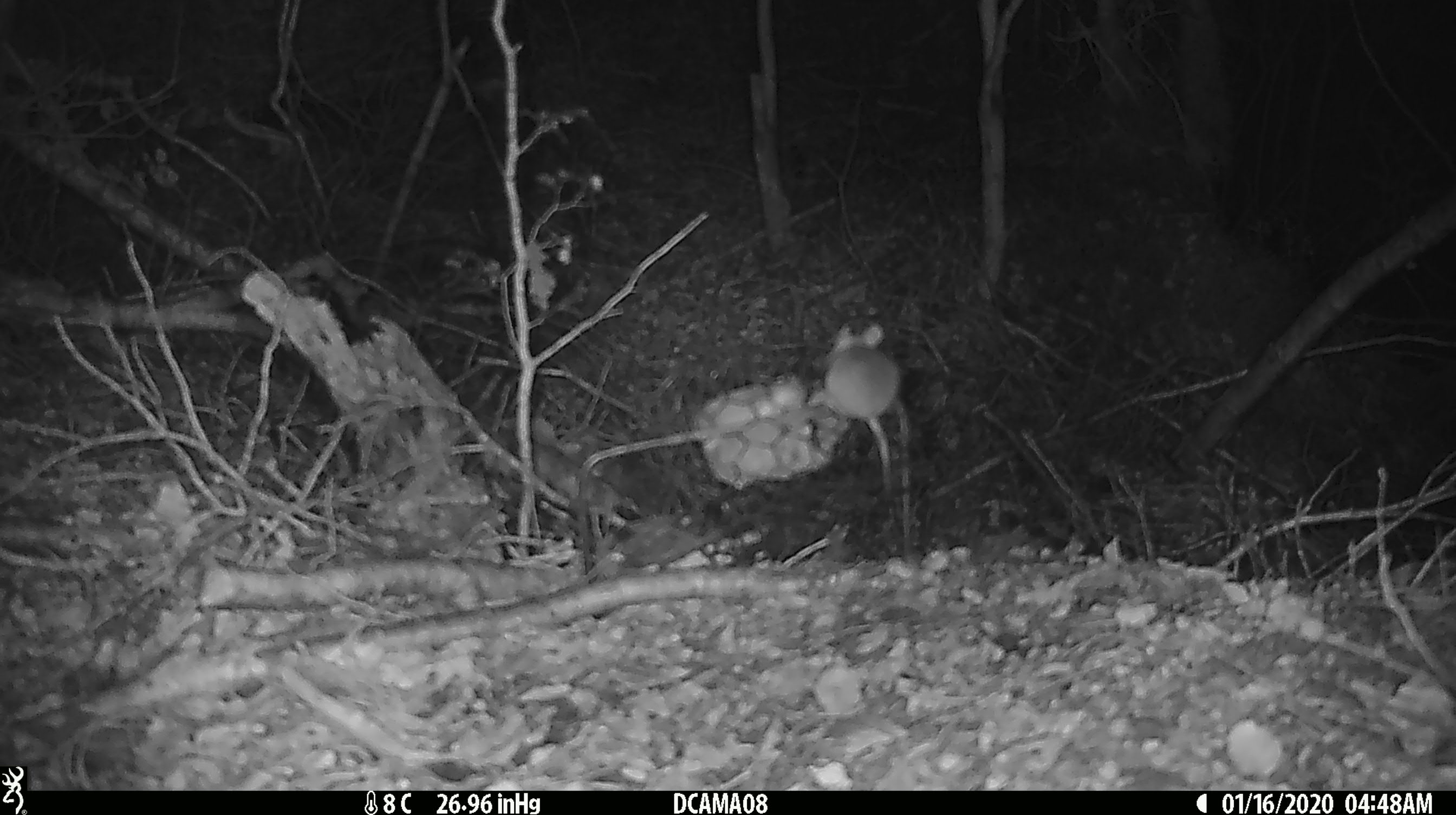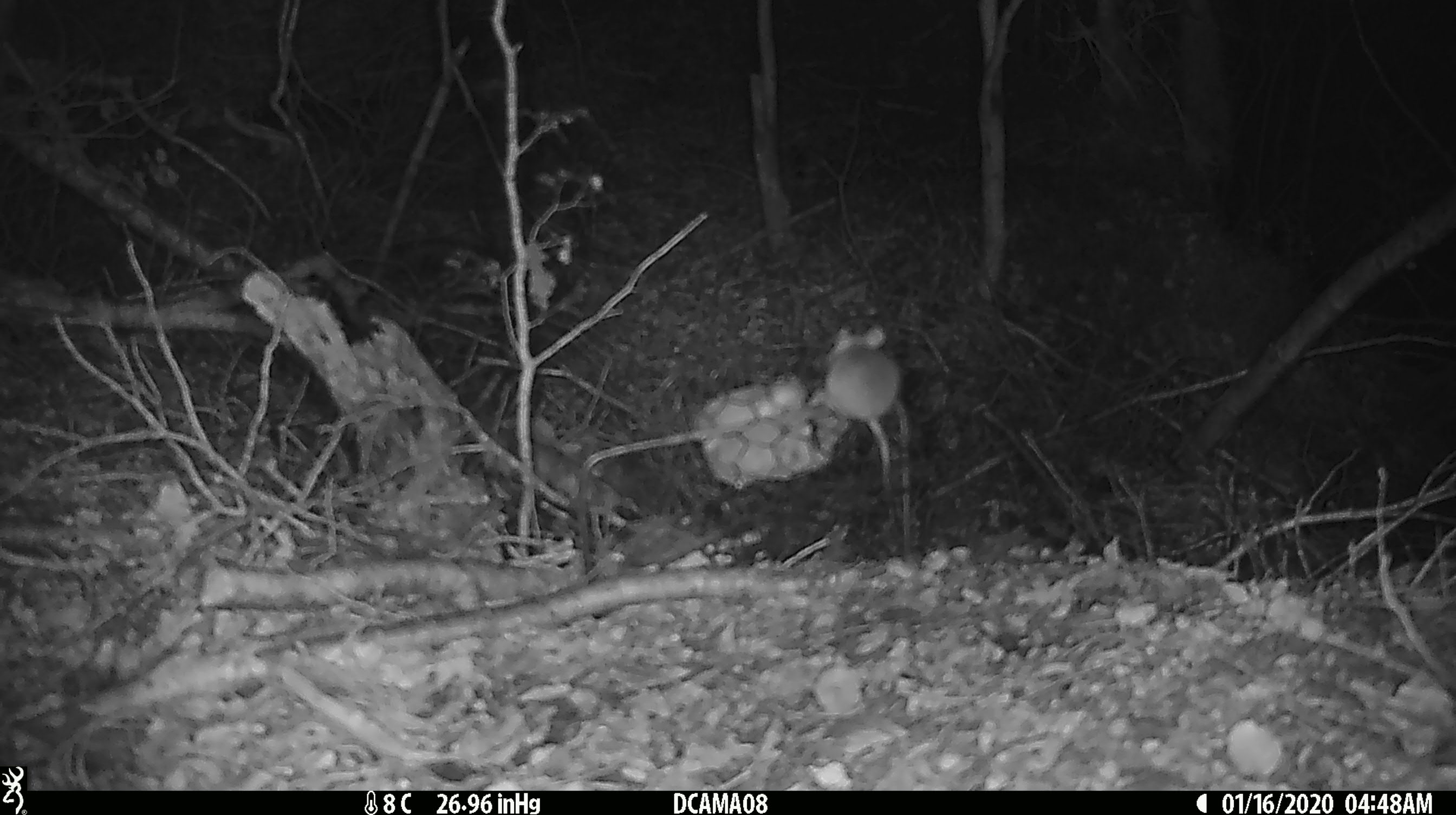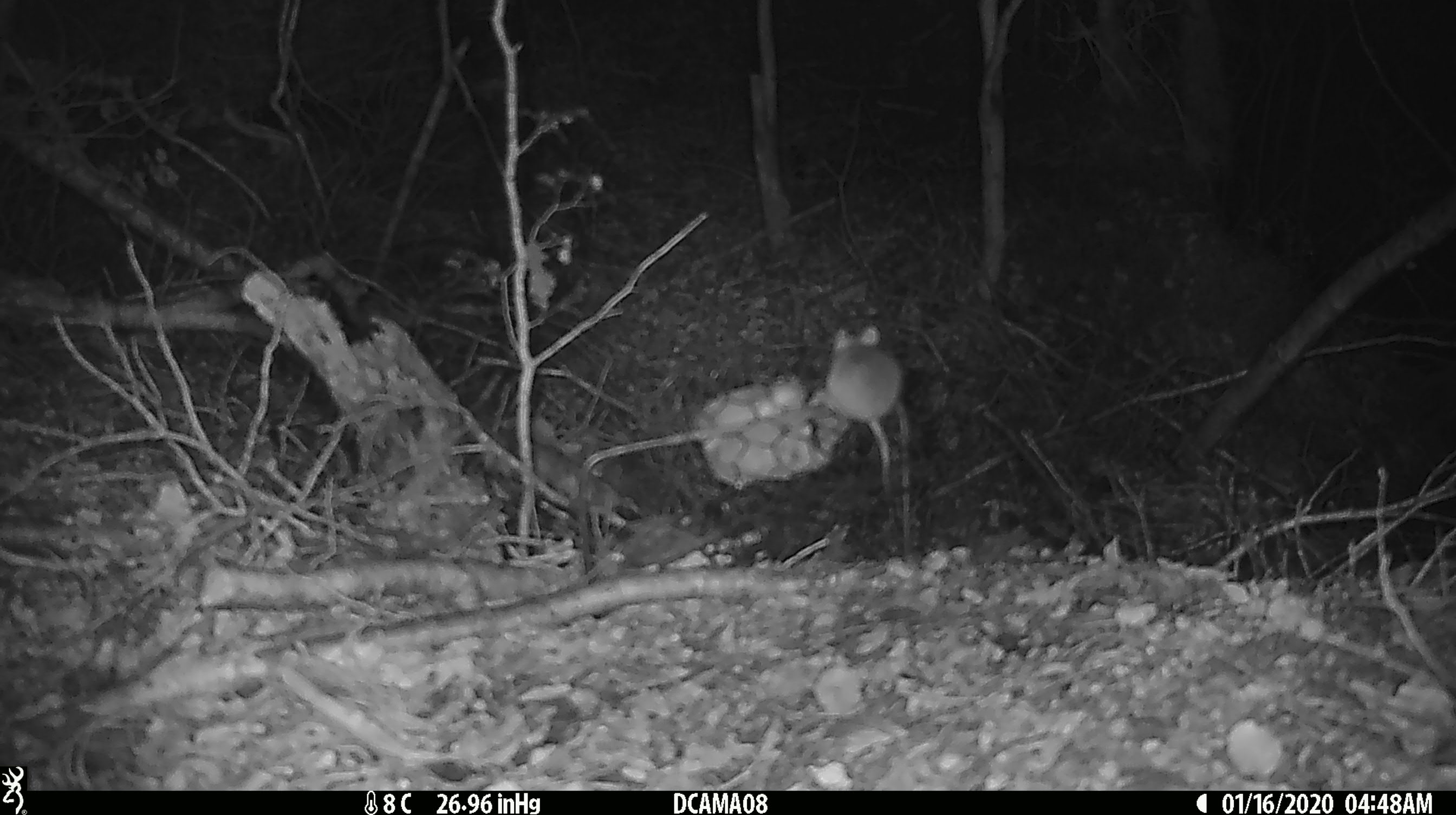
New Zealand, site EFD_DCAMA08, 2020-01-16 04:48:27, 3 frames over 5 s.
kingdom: Animalia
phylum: Chordata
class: Mammalia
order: Rodentia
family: Muridae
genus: Mus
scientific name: Mus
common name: mouse